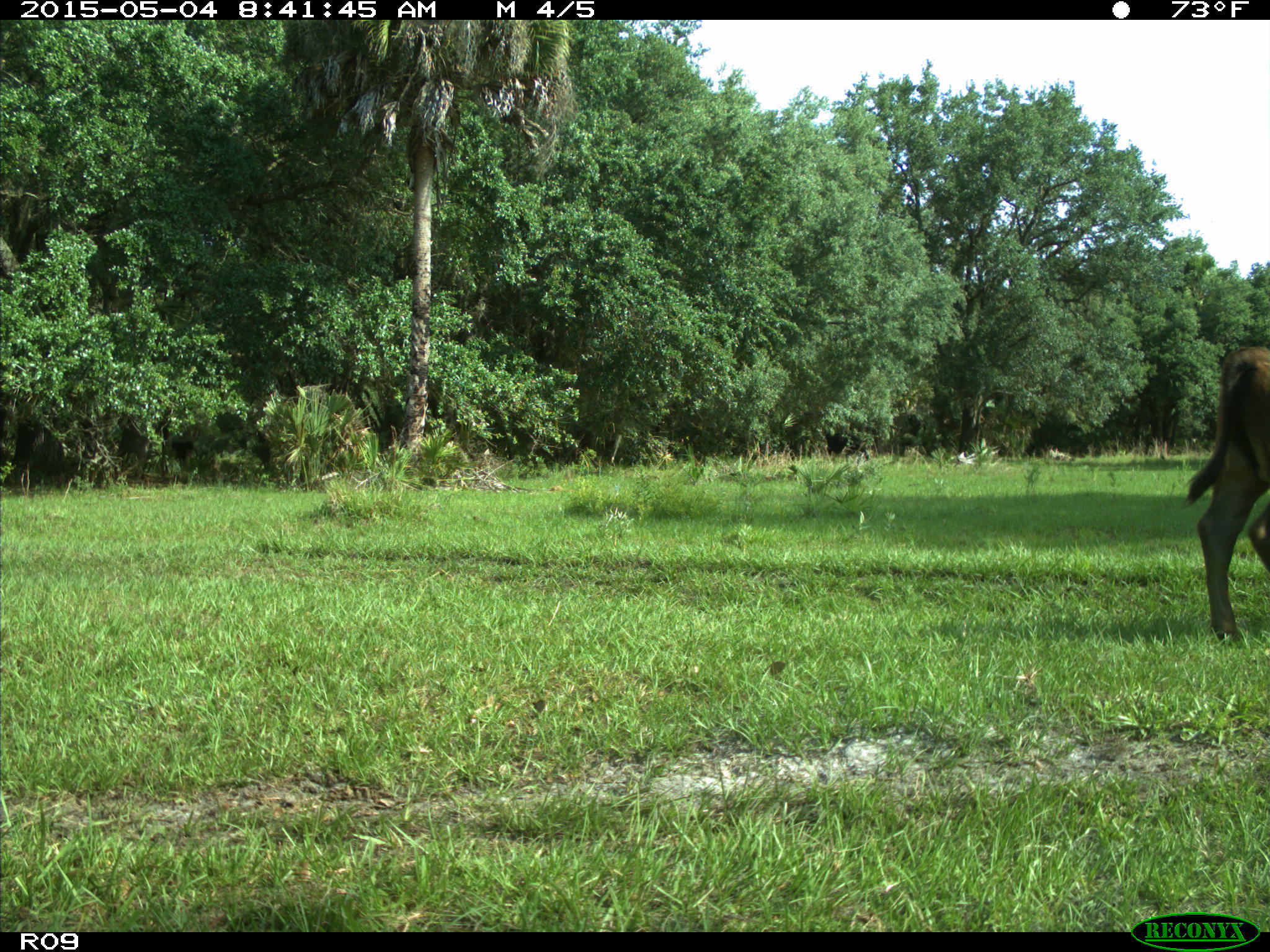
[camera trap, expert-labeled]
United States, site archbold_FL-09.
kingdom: Animalia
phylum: Chordata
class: Mammalia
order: Artiodactyla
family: Bovidae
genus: Bos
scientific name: Bos taurus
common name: domestic cow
Bos taurus (domestic cow).